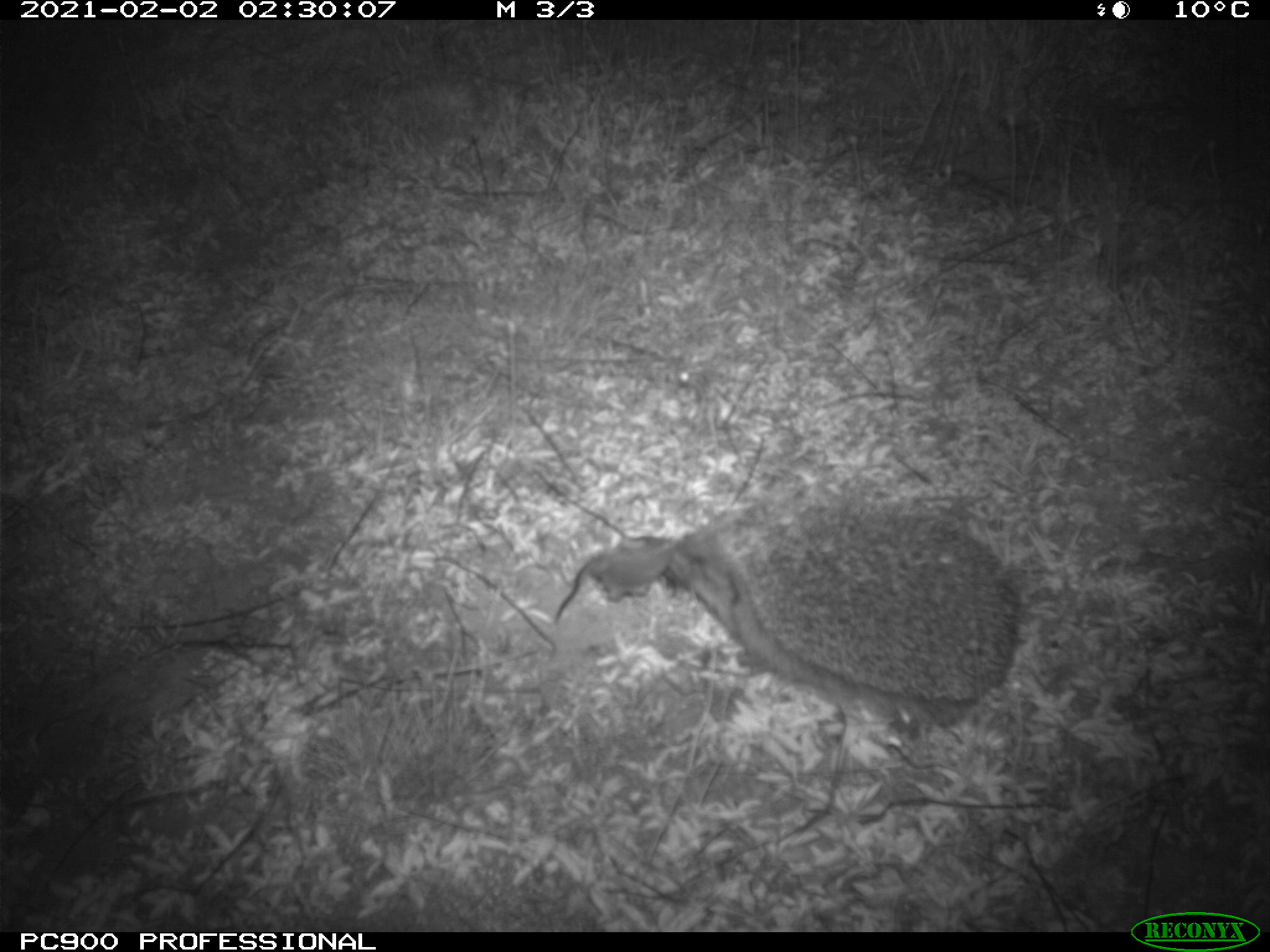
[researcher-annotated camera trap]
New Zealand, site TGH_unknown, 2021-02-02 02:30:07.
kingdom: Animalia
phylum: Chordata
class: Mammalia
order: Eulipotyphla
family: Erinaceidae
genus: Erinaceus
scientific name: Erinaceus europaeus europaeus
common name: european hedgehog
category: hedgehog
Hedgehog (european hedgehog) (Erinaceus europaeus europaeus).